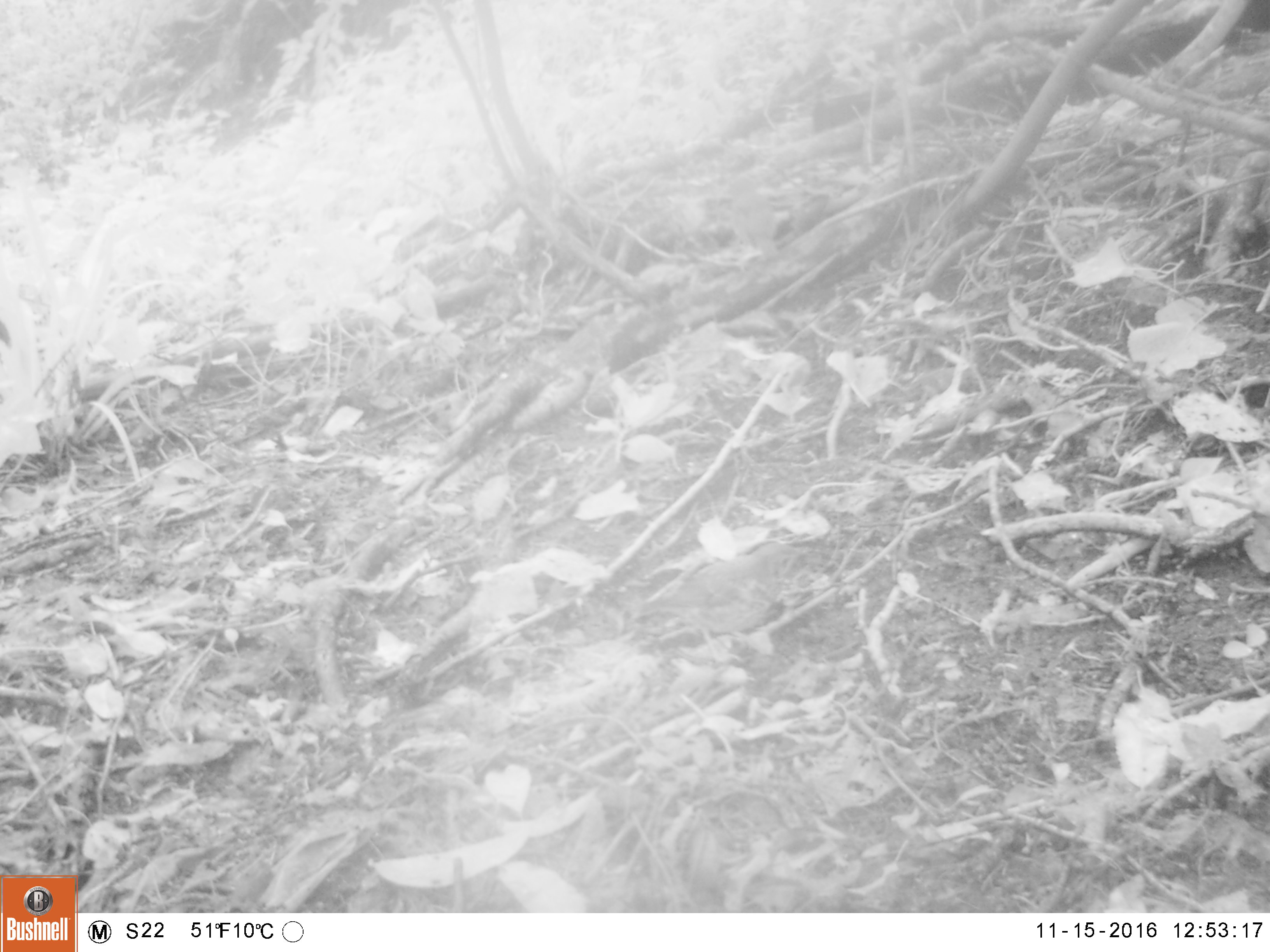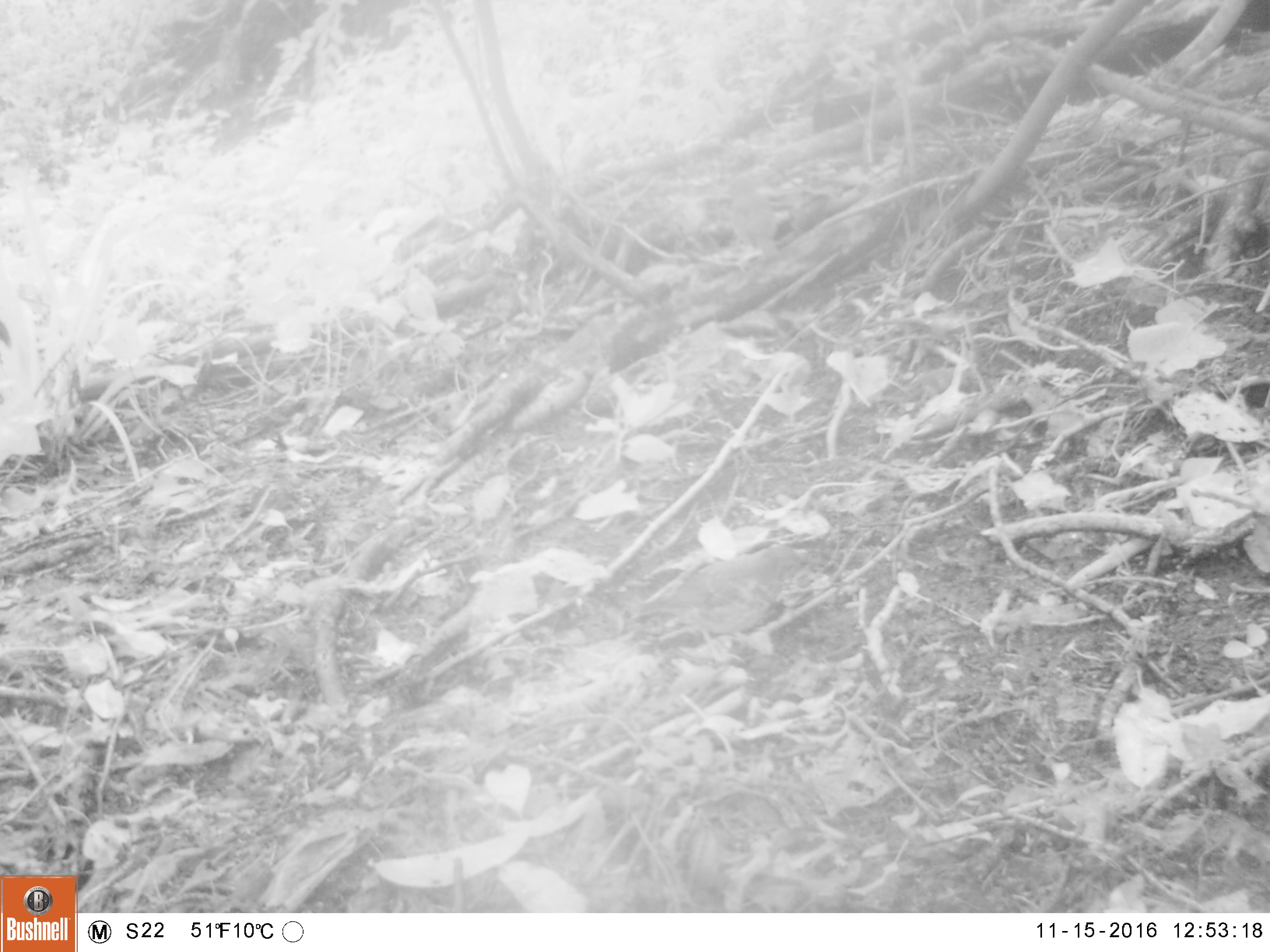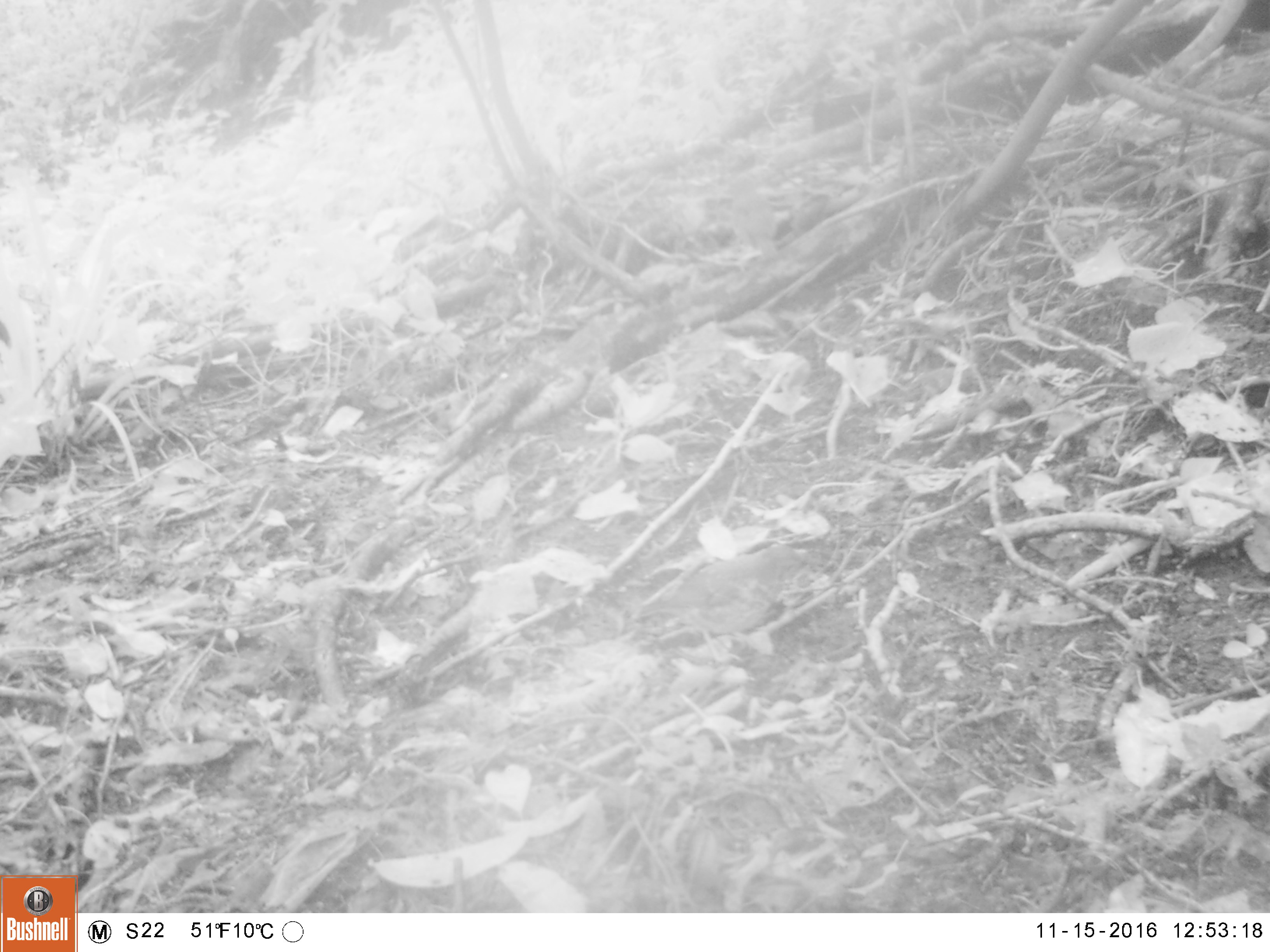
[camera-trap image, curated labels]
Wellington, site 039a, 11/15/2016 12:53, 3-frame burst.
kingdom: Animalia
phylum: Chordata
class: Aves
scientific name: Aves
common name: bird